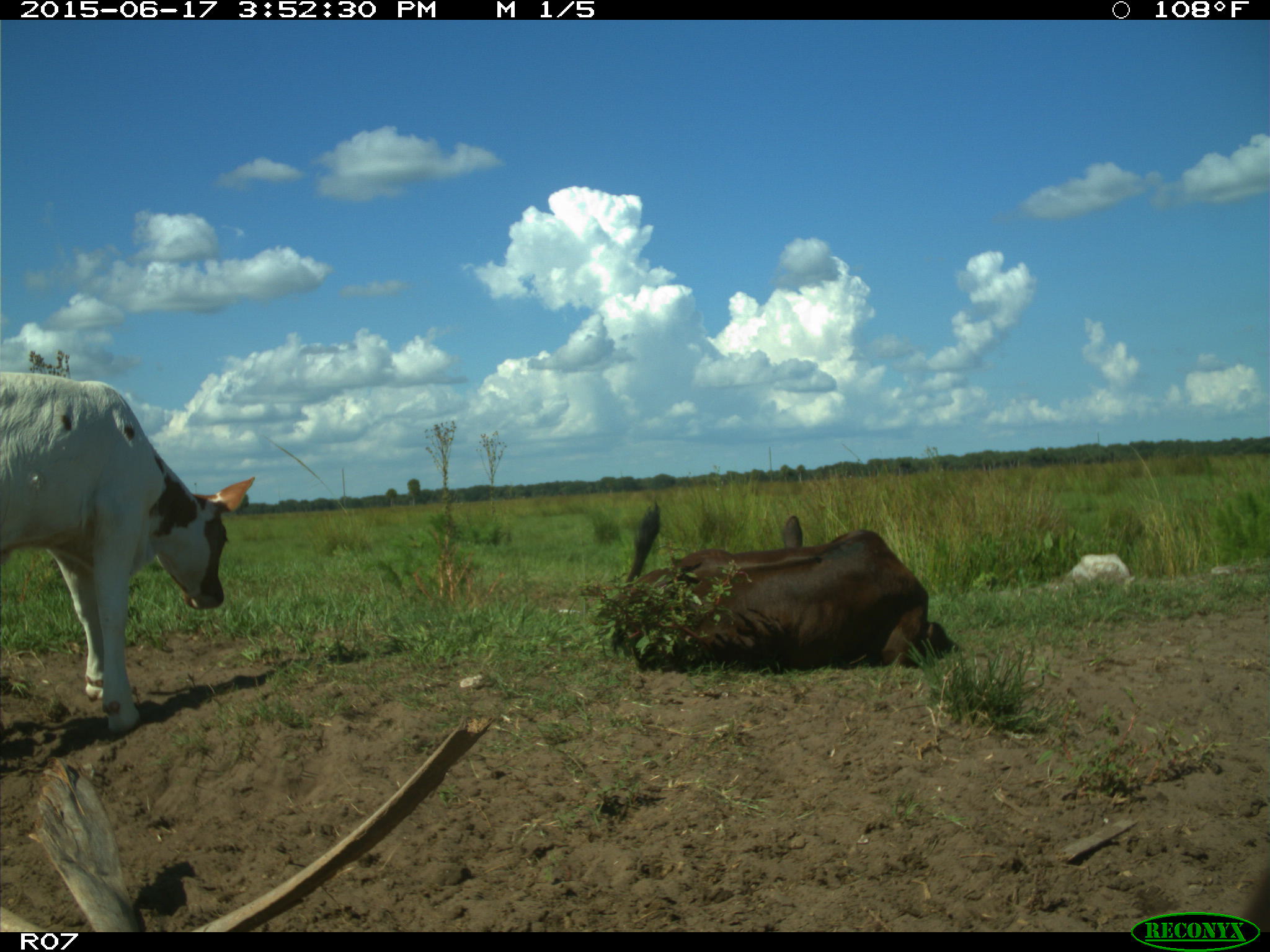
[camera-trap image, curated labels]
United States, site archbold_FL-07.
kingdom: Animalia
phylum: Chordata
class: Mammalia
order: Artiodactyla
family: Bovidae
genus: Bos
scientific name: Bos taurus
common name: domestic cow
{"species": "Bos taurus (domestic cow)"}